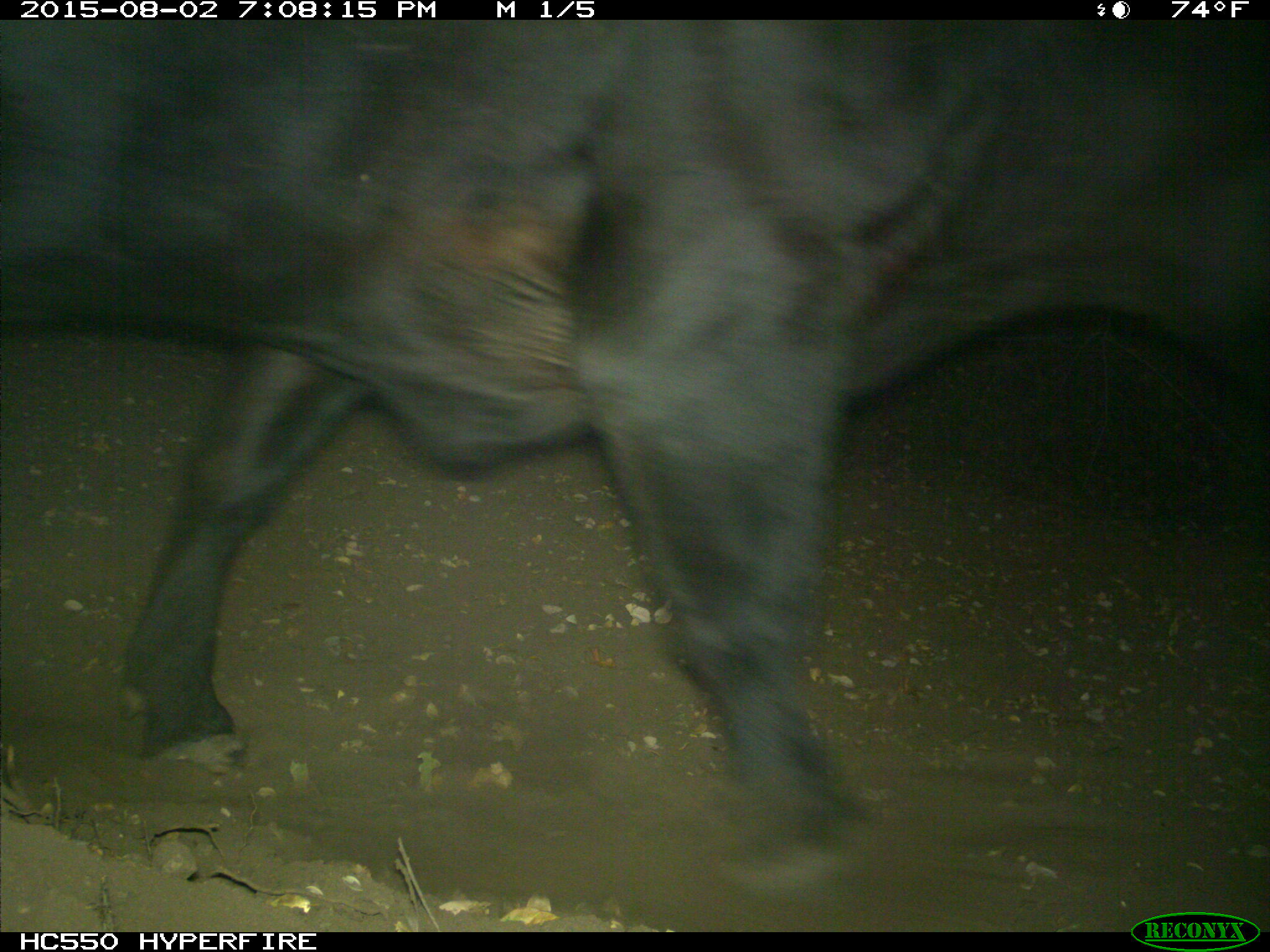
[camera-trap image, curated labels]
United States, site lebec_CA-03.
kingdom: Animalia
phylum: Chordata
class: Mammalia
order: Artiodactyla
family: Bovidae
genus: Bos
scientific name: Bos taurus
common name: domestic cow